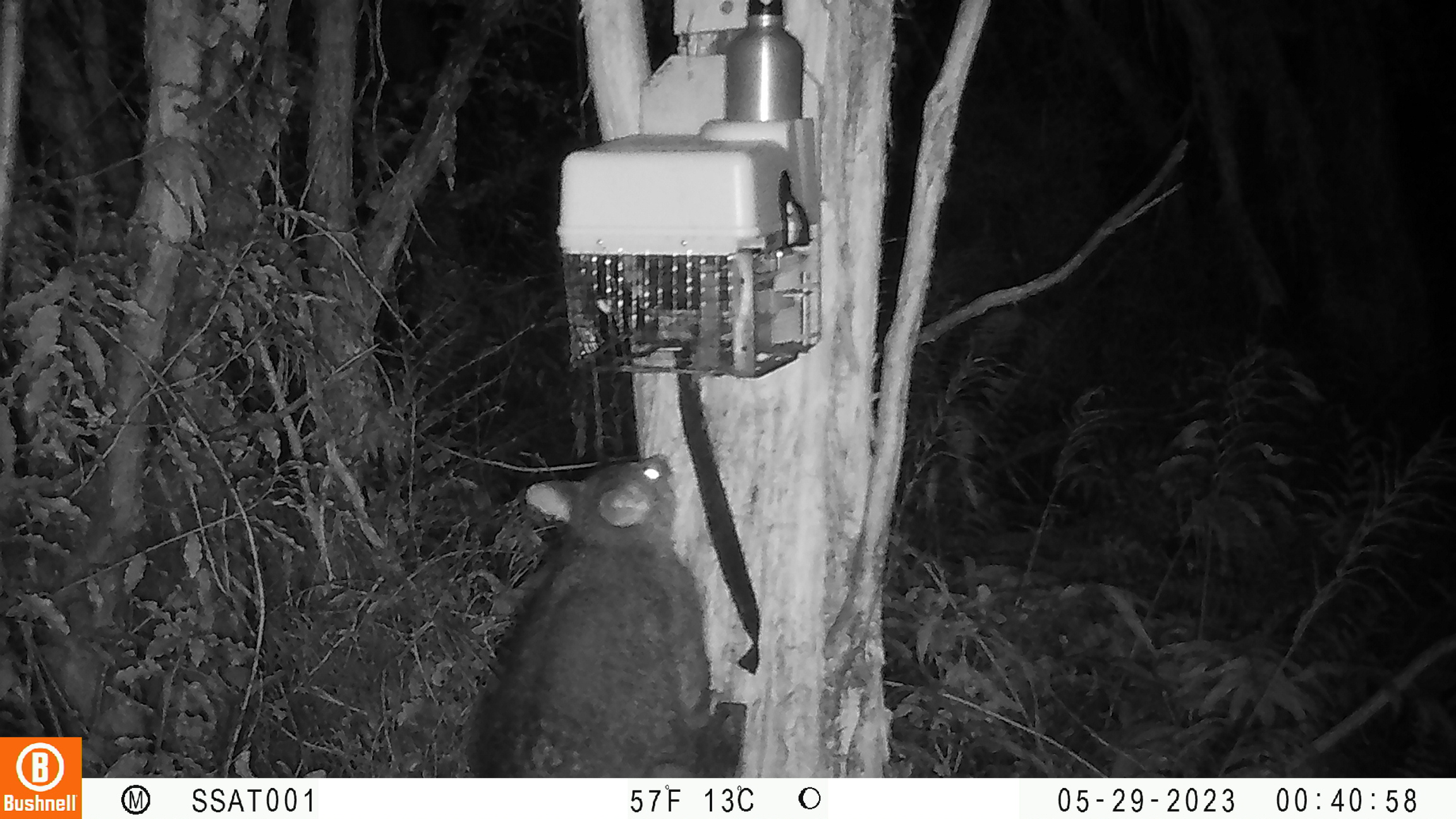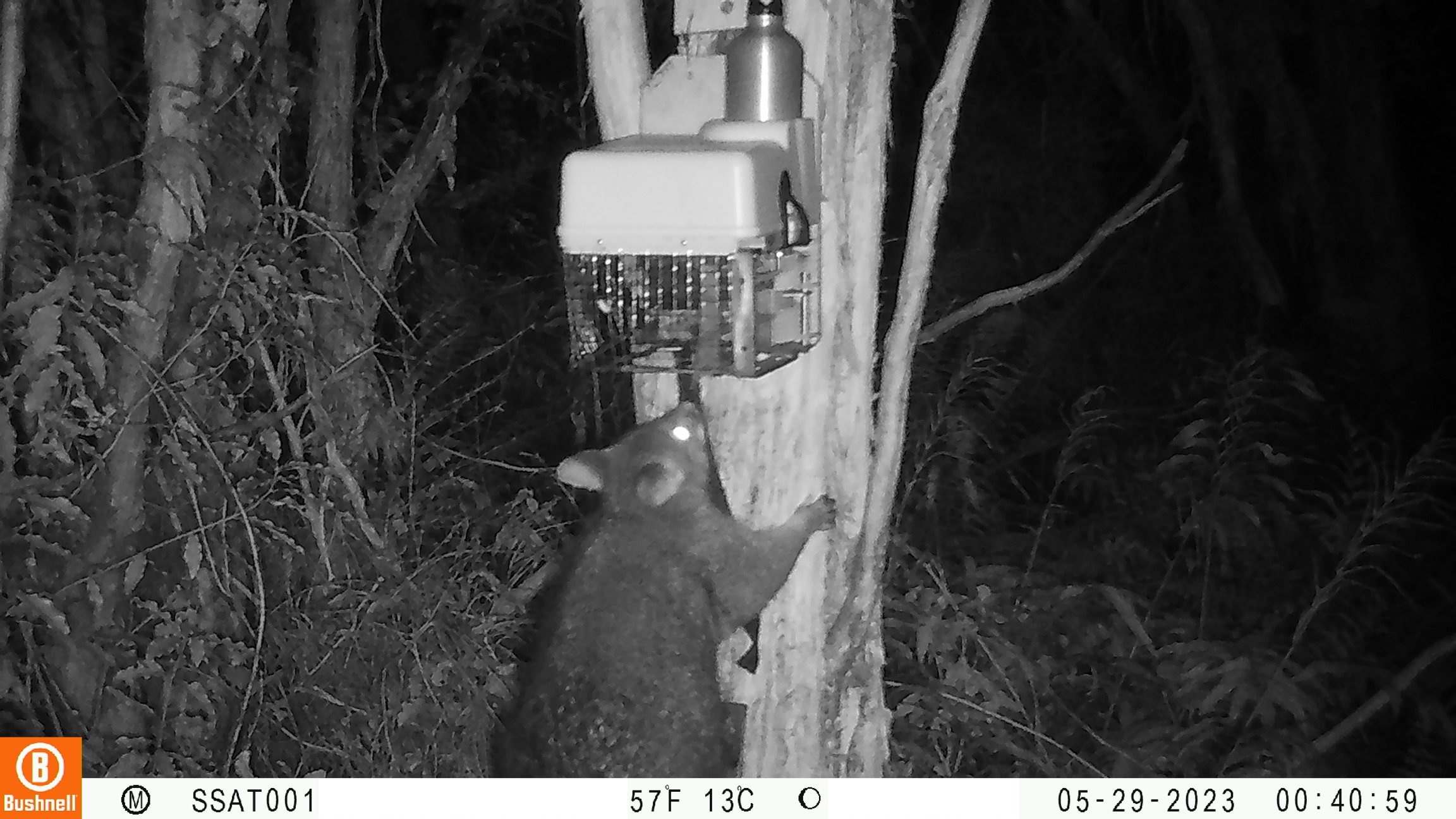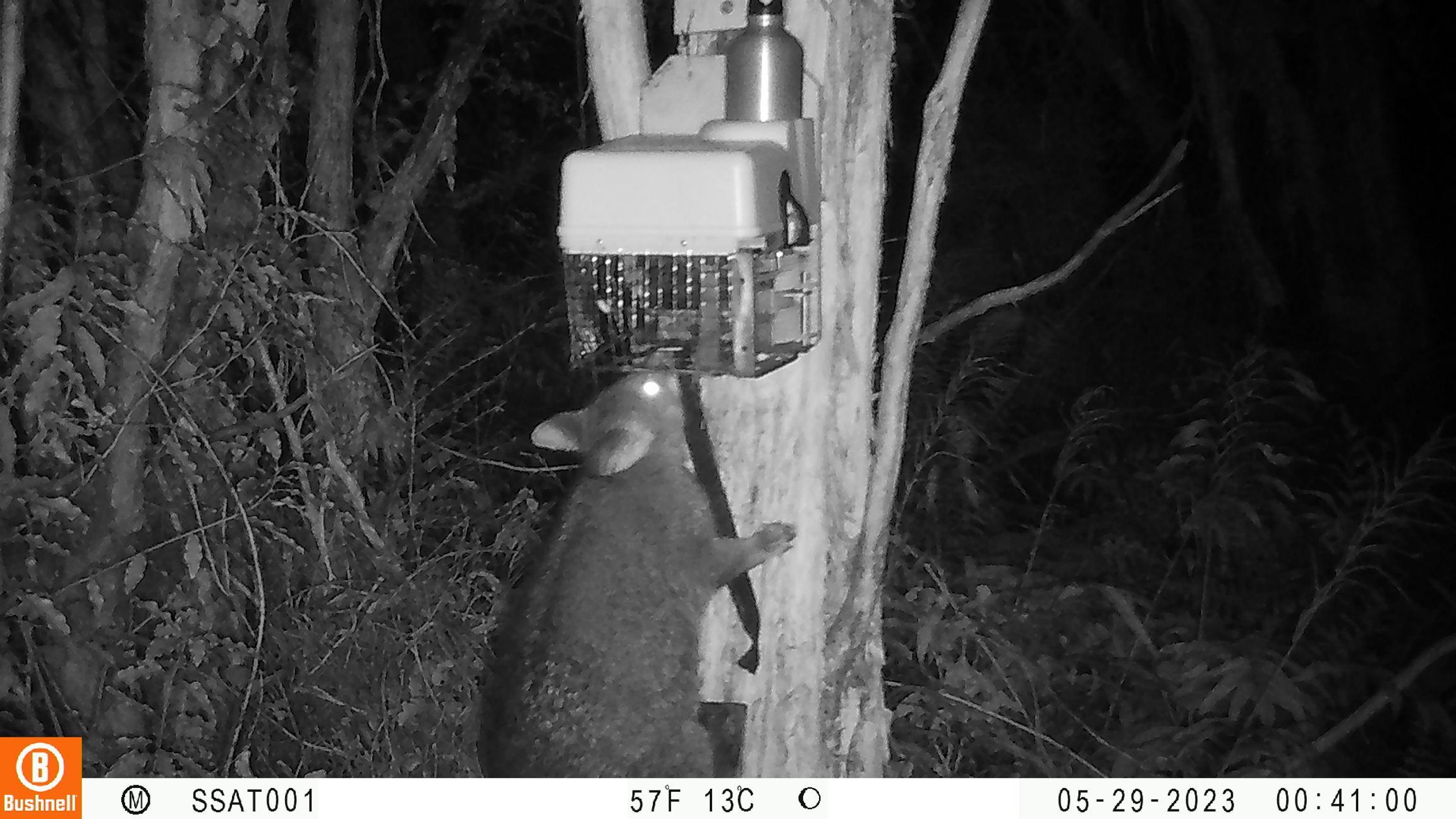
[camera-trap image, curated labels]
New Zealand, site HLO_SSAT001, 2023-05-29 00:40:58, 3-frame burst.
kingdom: Animalia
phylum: Chordata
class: Mammalia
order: Diprotodontia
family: Phalangeridae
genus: Trichosurus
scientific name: Trichosurus vulpecula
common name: common brushtail possum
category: possum